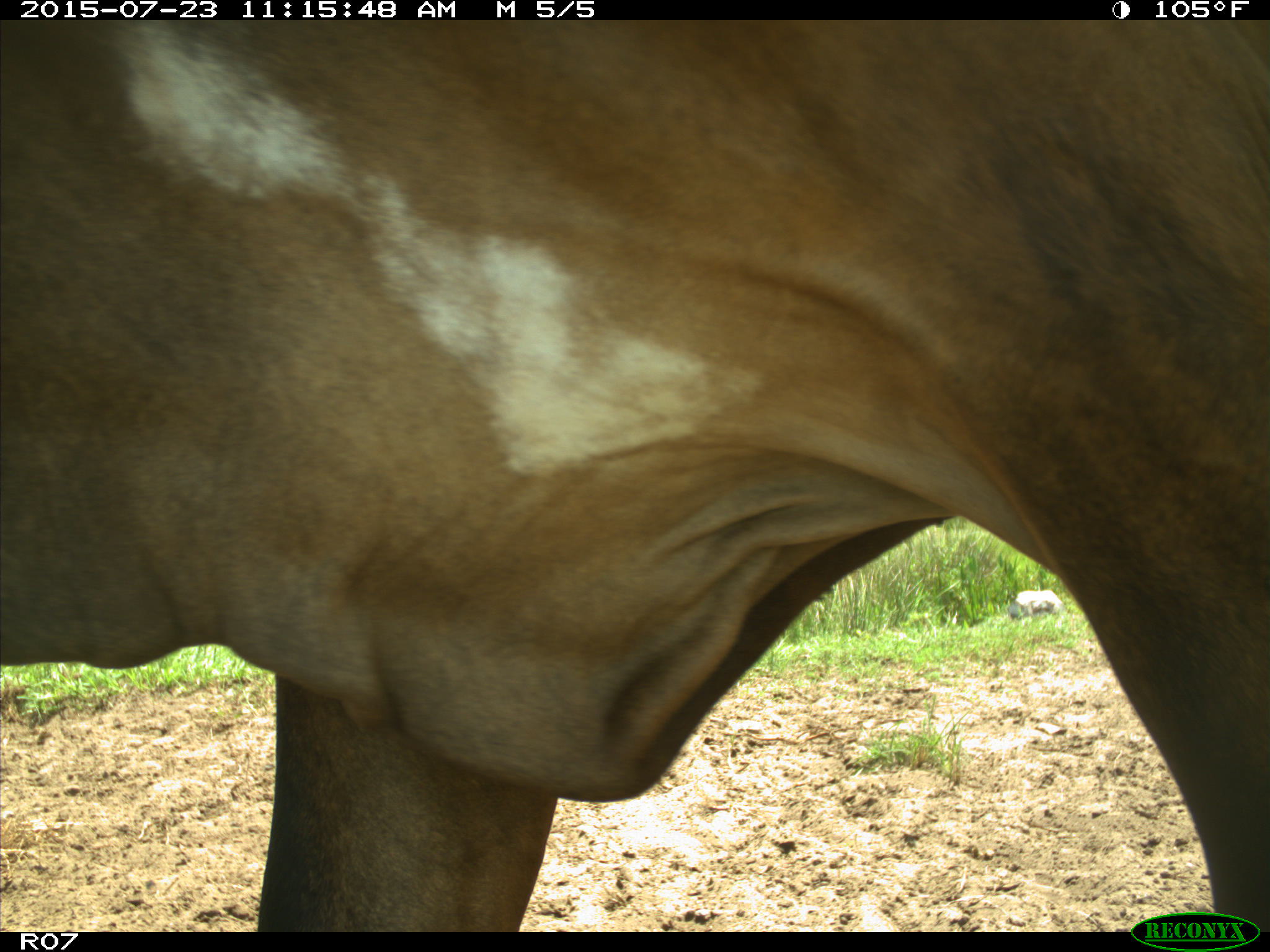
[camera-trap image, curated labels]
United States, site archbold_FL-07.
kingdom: Animalia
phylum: Chordata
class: Mammalia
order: Artiodactyla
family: Bovidae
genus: Bos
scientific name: Bos taurus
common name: domestic cow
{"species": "Bos taurus (domestic cow)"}